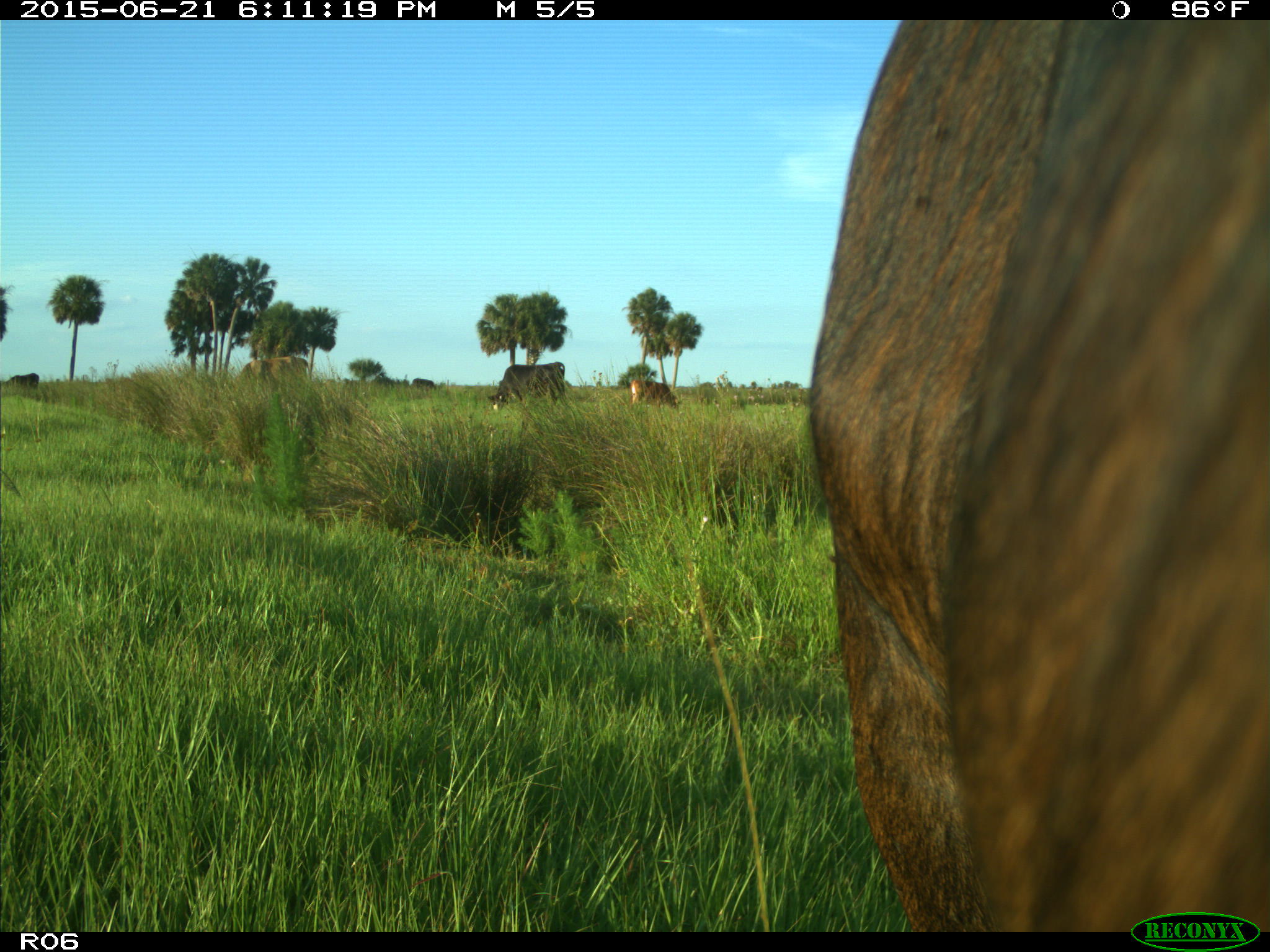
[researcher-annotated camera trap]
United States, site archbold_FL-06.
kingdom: Animalia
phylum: Chordata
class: Mammalia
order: Artiodactyla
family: Bovidae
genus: Bos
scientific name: Bos taurus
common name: domestic cow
Bos taurus (domestic cow).